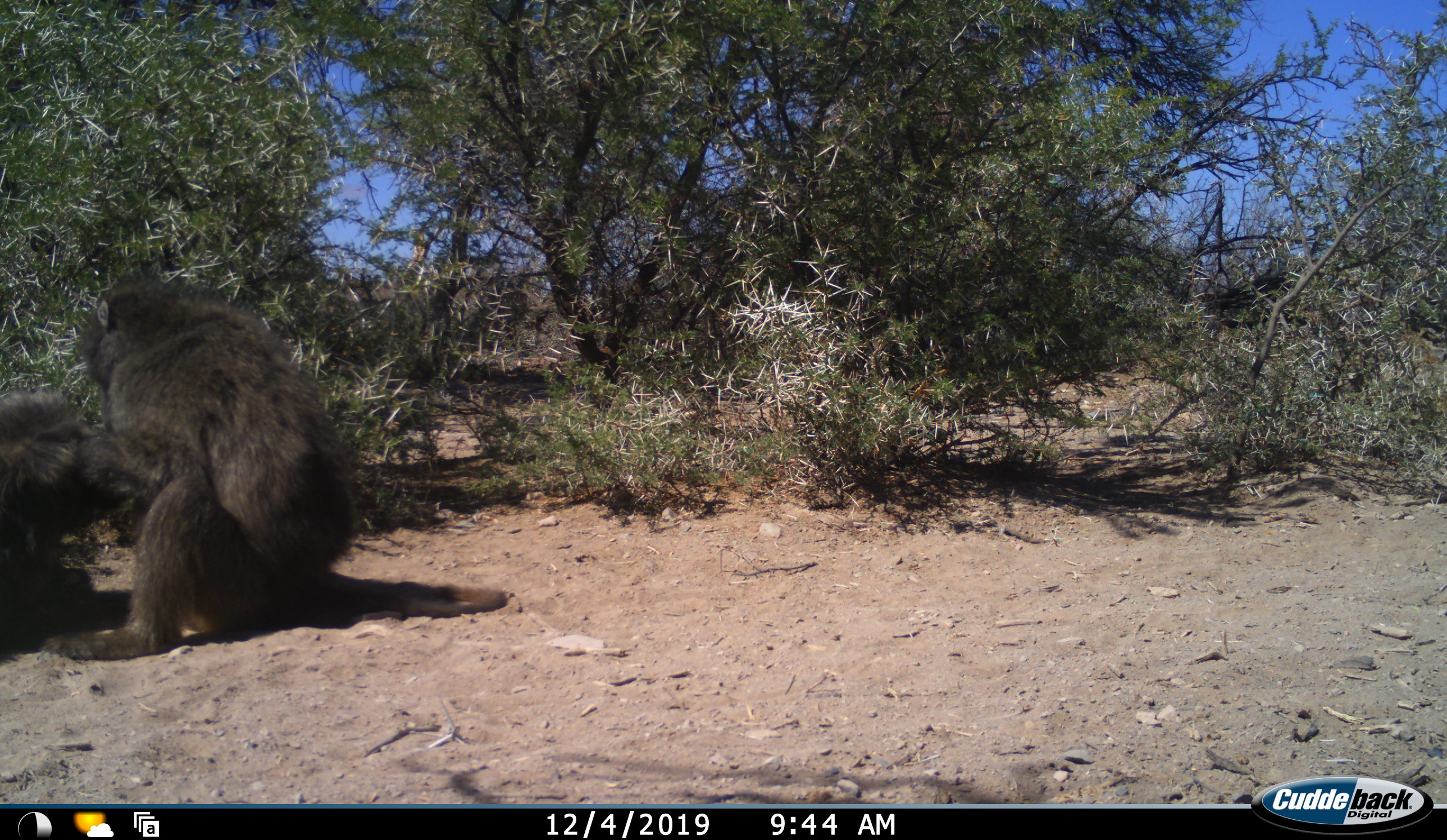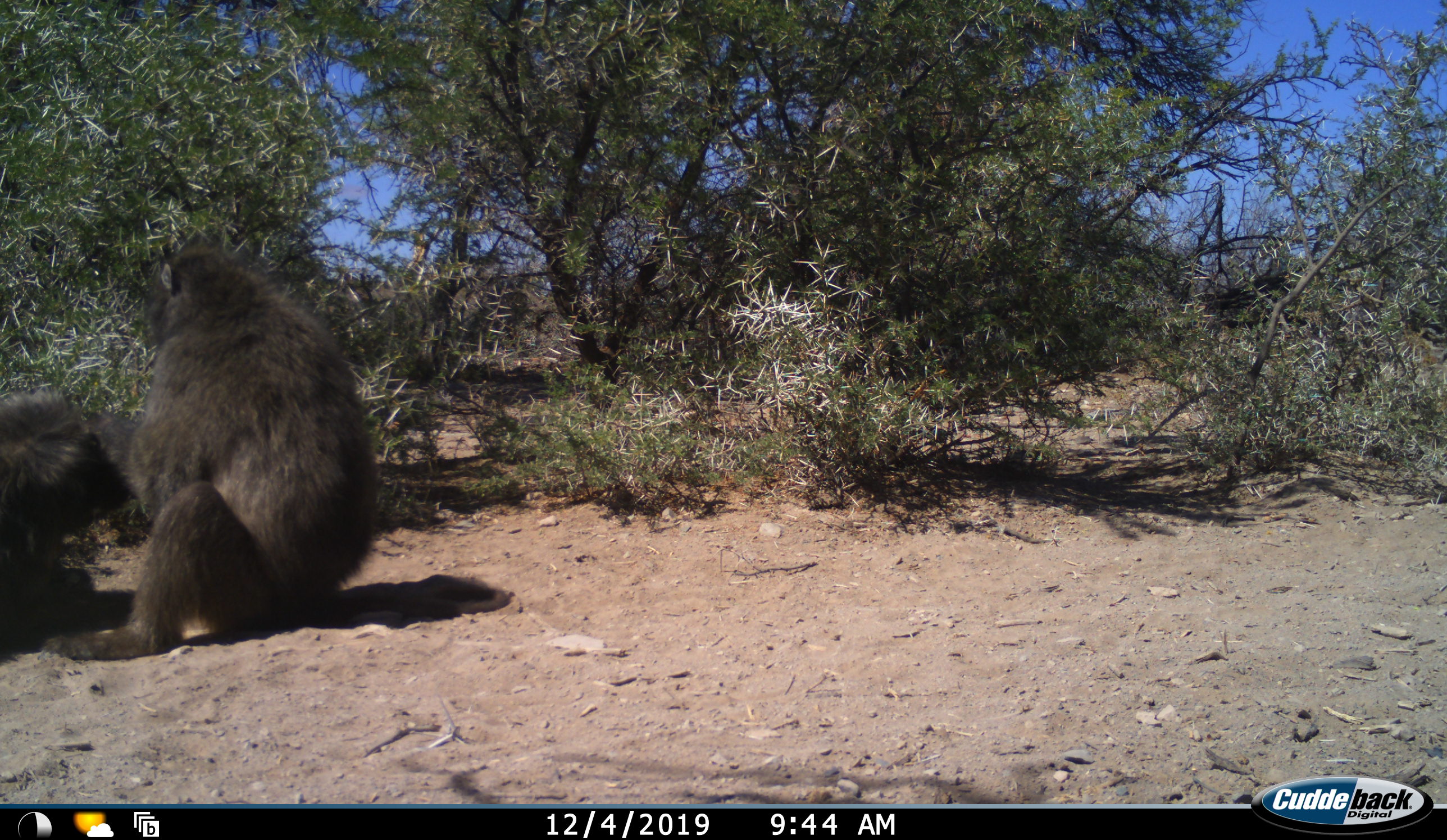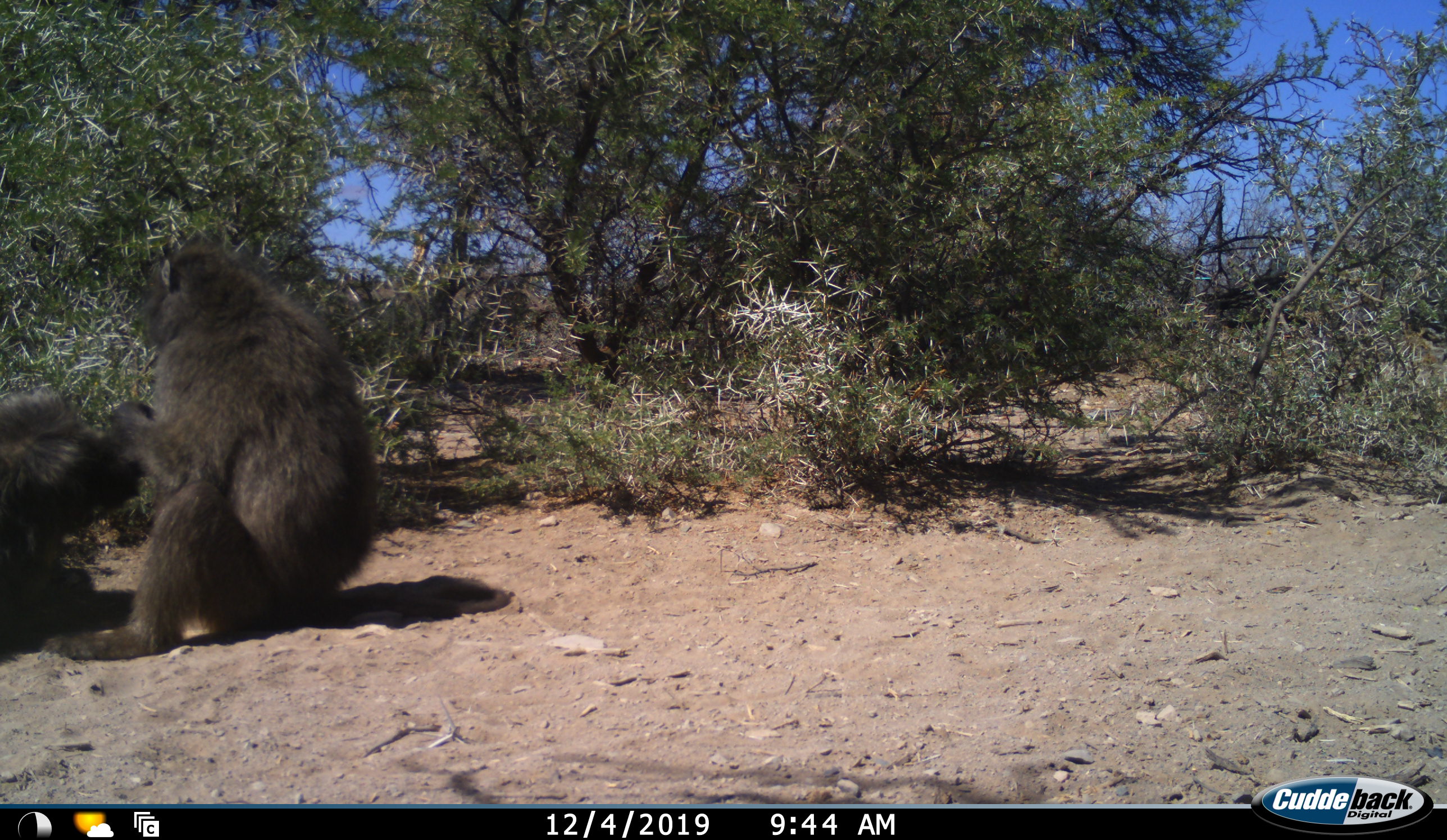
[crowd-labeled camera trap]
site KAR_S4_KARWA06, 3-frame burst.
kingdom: Animalia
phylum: Chordata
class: Mammalia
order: Primates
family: Cercopithecidae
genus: Papio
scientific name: Papio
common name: baboon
Baboon (Papio), count 2. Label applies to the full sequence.